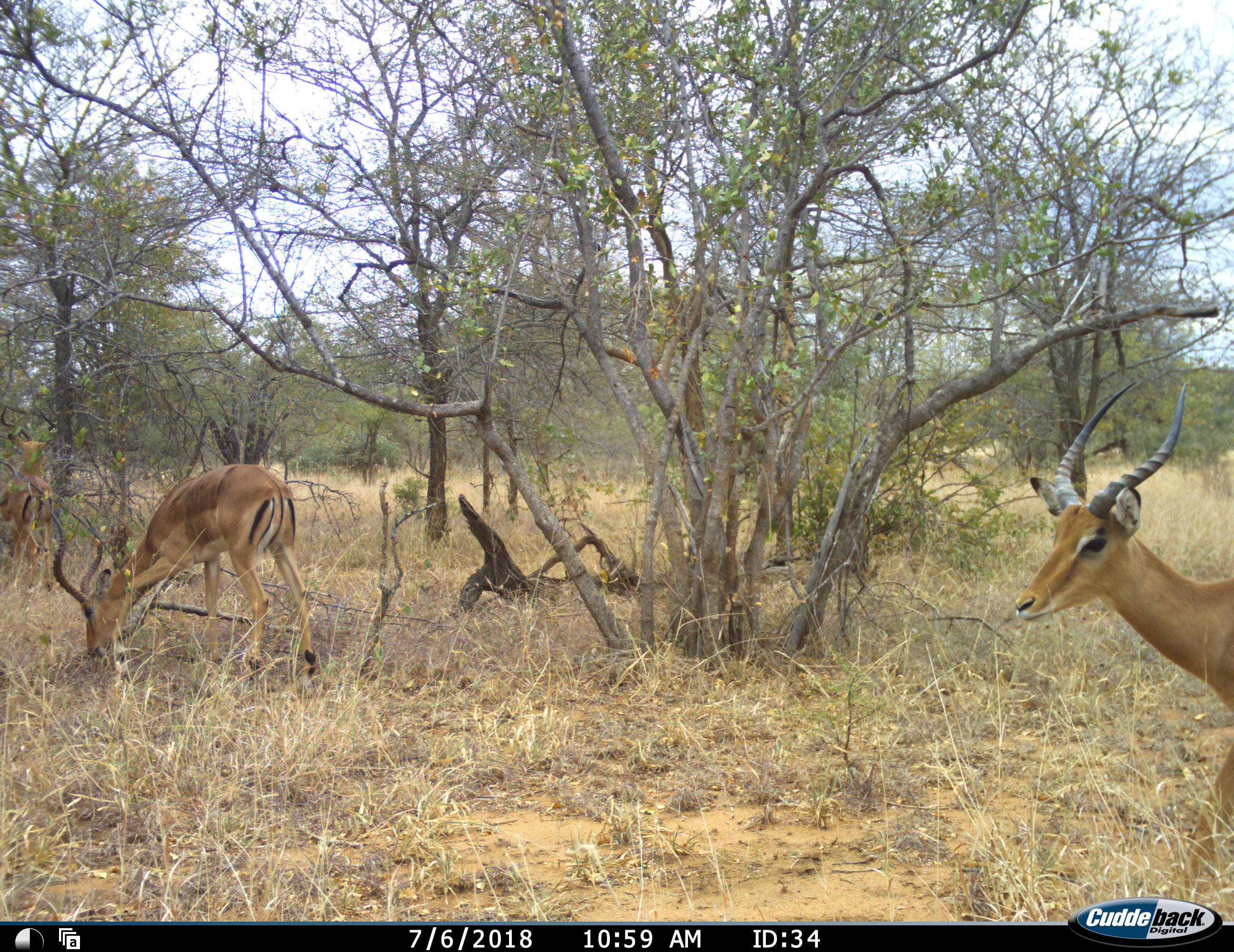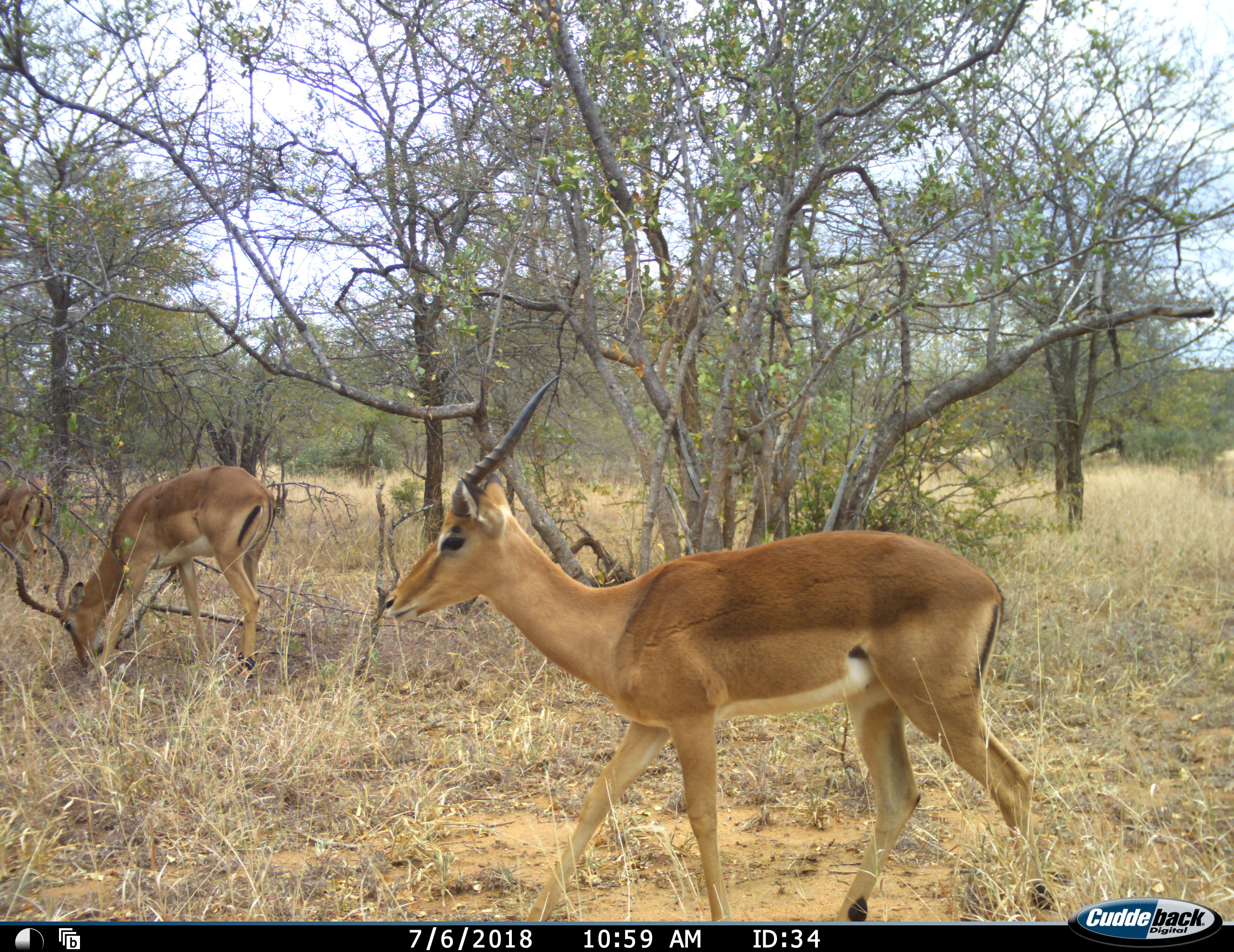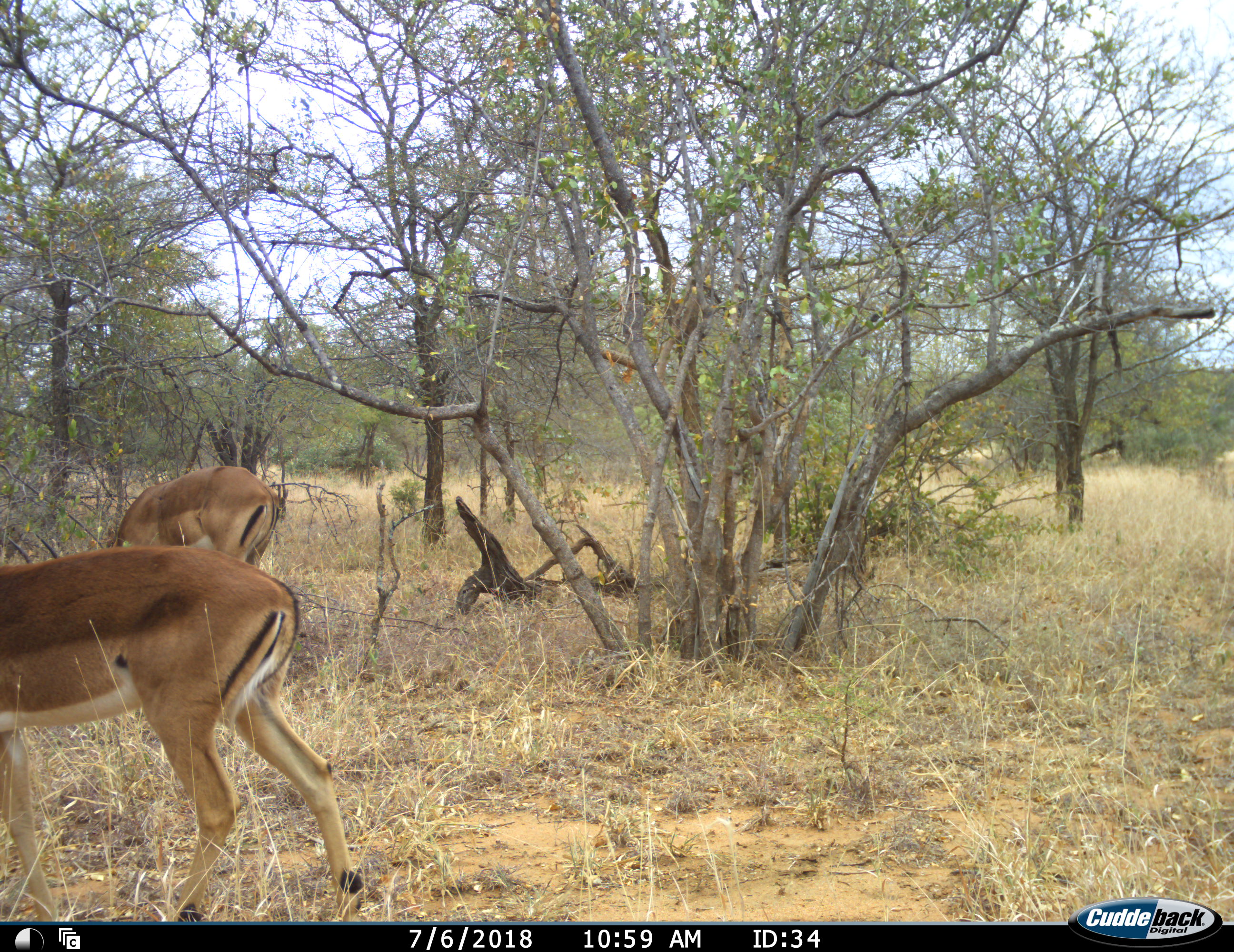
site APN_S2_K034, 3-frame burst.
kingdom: Animalia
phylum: Chordata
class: Mammalia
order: Artiodactyla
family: Bovidae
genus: Aepyceros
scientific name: Aepyceros melampus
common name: impala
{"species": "impala (Aepyceros melampus)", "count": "3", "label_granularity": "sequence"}